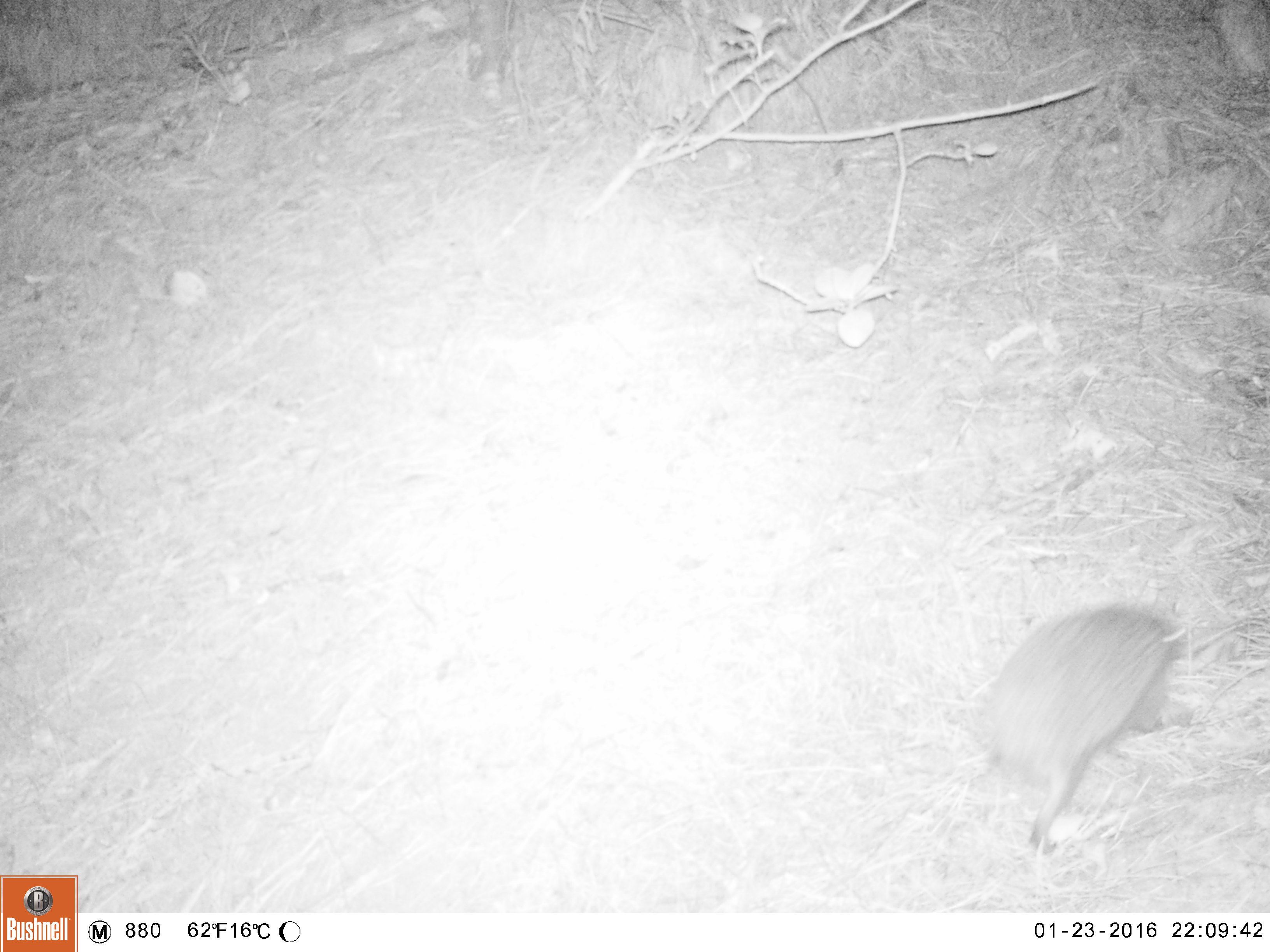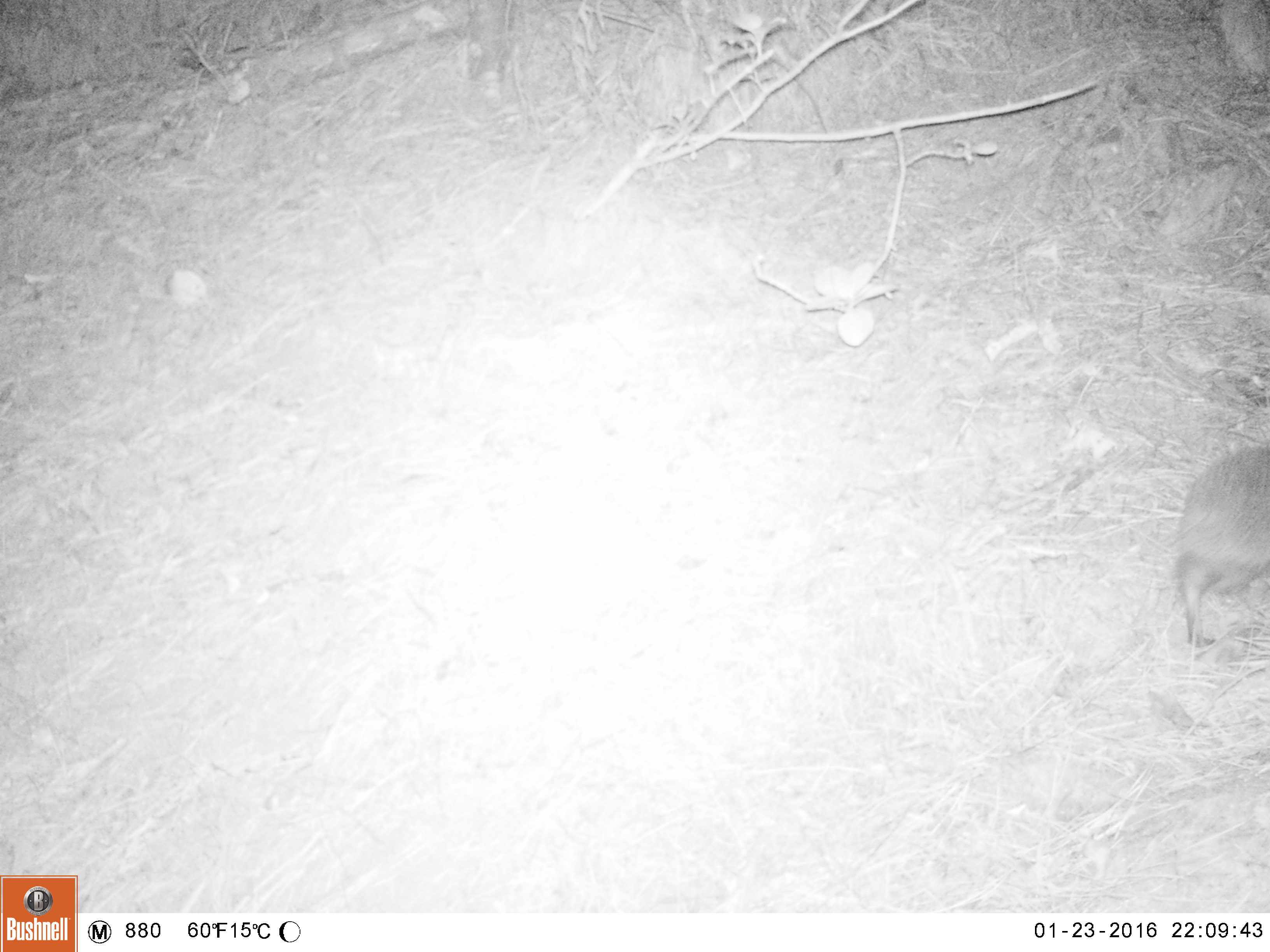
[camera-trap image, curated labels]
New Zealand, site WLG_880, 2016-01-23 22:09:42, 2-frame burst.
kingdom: Animalia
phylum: Chordata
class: Mammalia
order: Eulipotyphla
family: Erinaceidae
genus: Erinaceus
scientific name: Erinaceus europaeus europaeus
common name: european hedgehog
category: hedgehog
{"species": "hedgehog (european hedgehog) (Erinaceus europaeus europaeus)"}